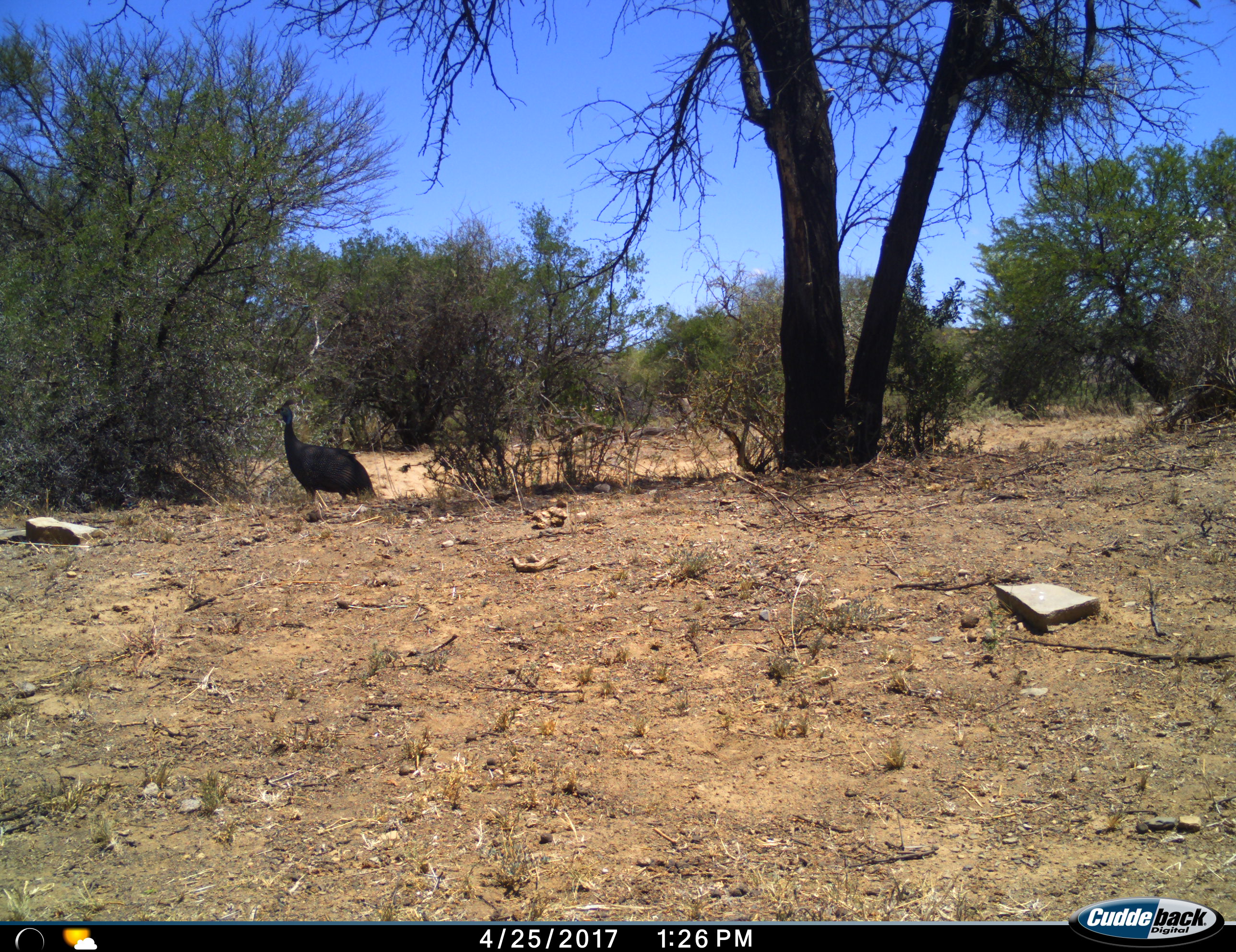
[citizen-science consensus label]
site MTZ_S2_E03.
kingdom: Animalia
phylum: Chordata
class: Aves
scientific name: Aves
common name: bird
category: birdother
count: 1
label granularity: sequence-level